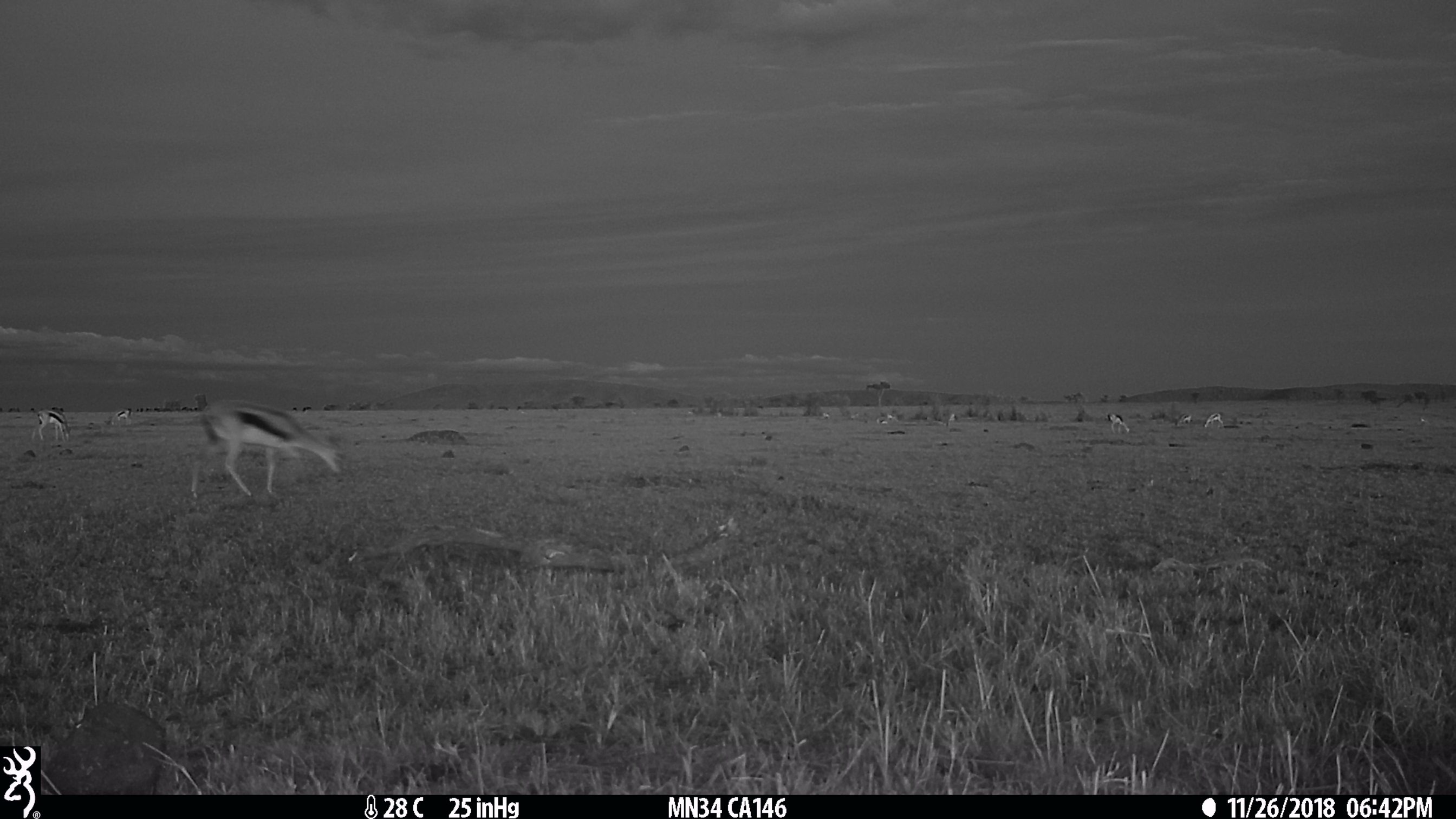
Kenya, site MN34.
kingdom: Animalia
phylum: Chordata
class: Mammalia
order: Artiodactyla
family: Bovidae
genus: Eudorcas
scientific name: Eudorcas thomsonii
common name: thomon's gazelle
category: gazelle thomsons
Gazelle thomsons (thomon's gazelle) (Eudorcas thomsonii).